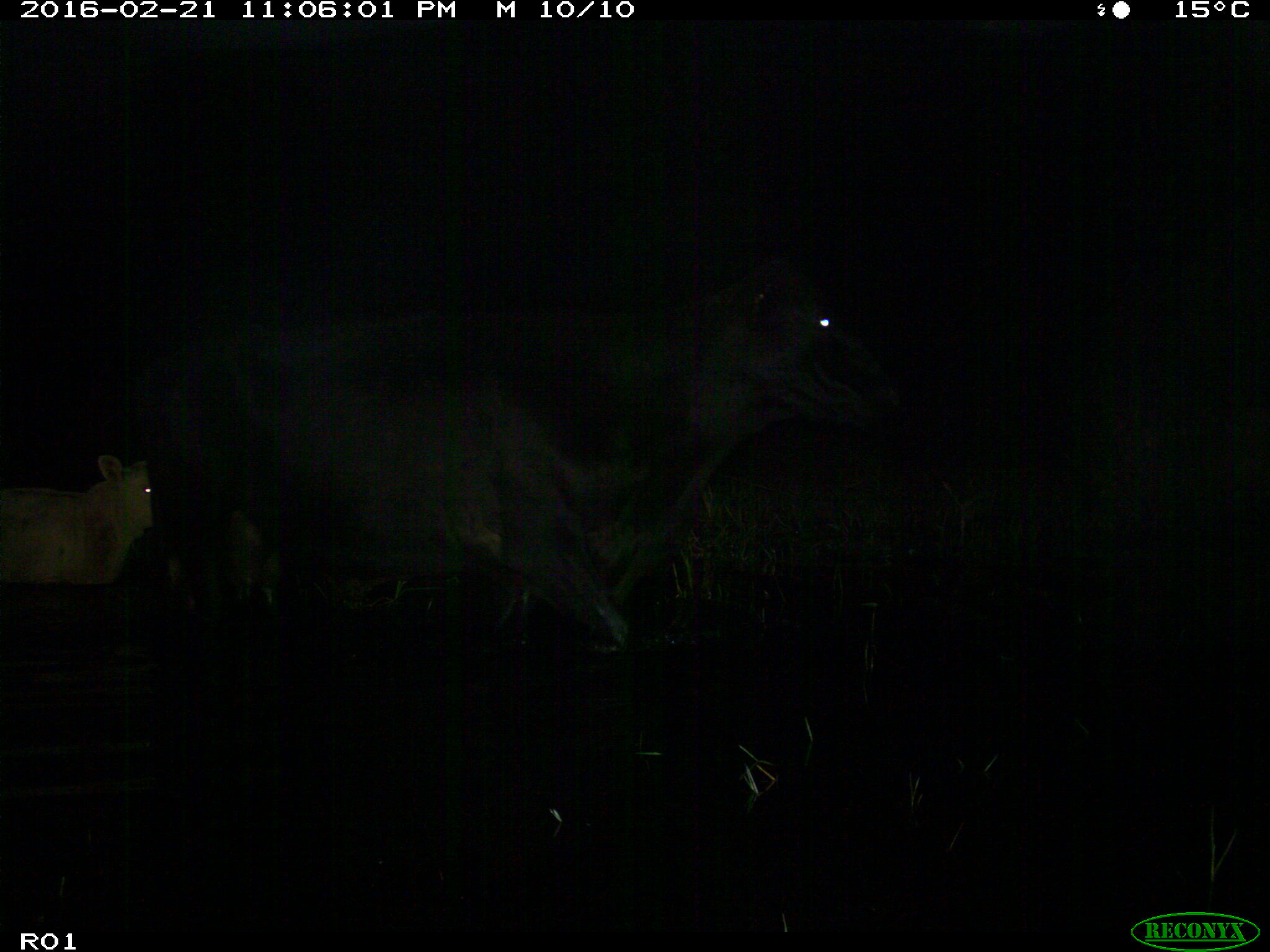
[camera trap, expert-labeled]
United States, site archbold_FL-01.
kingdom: Animalia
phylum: Chordata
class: Mammalia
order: Artiodactyla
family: Bovidae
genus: Bos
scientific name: Bos taurus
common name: domestic cow